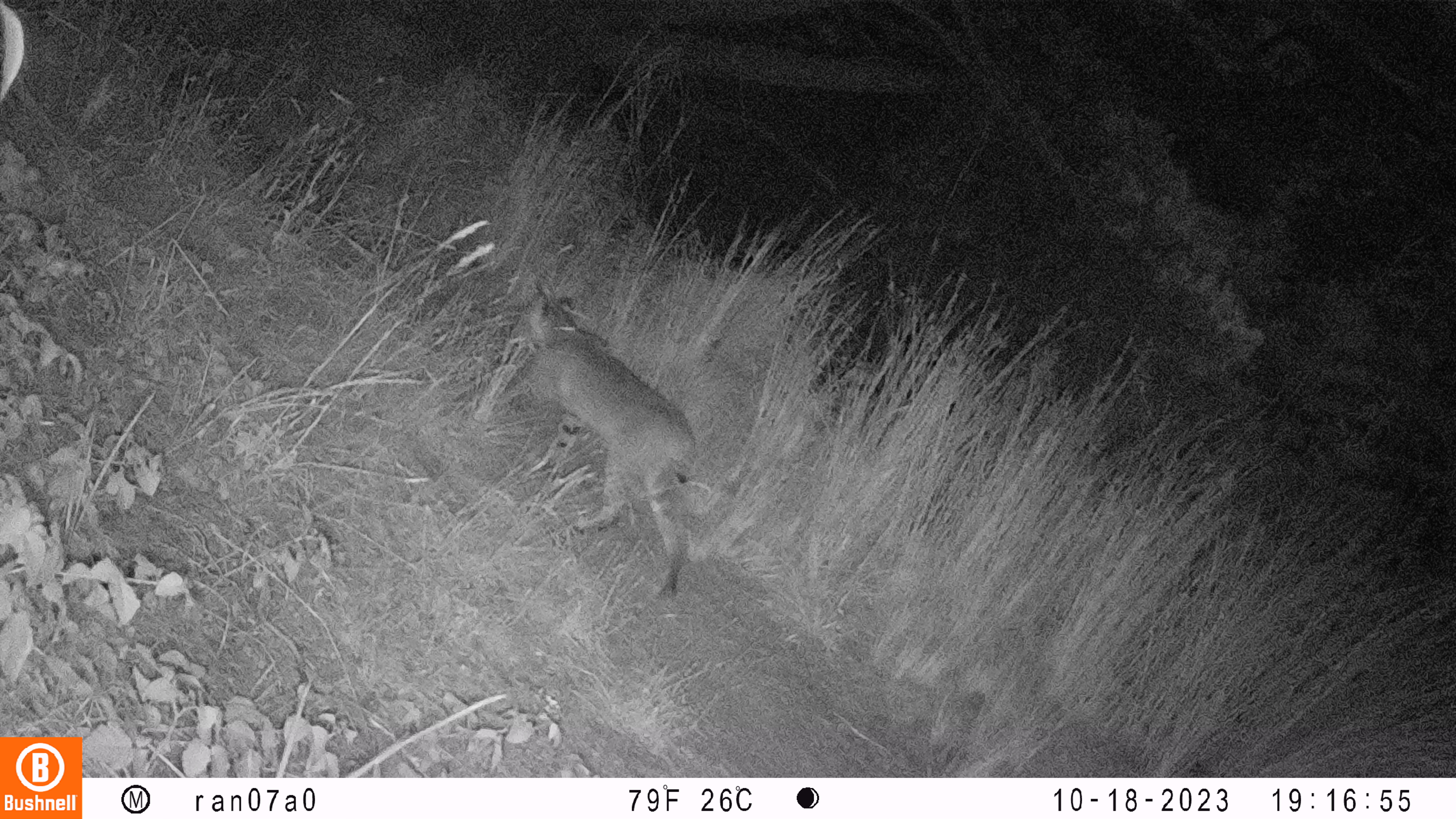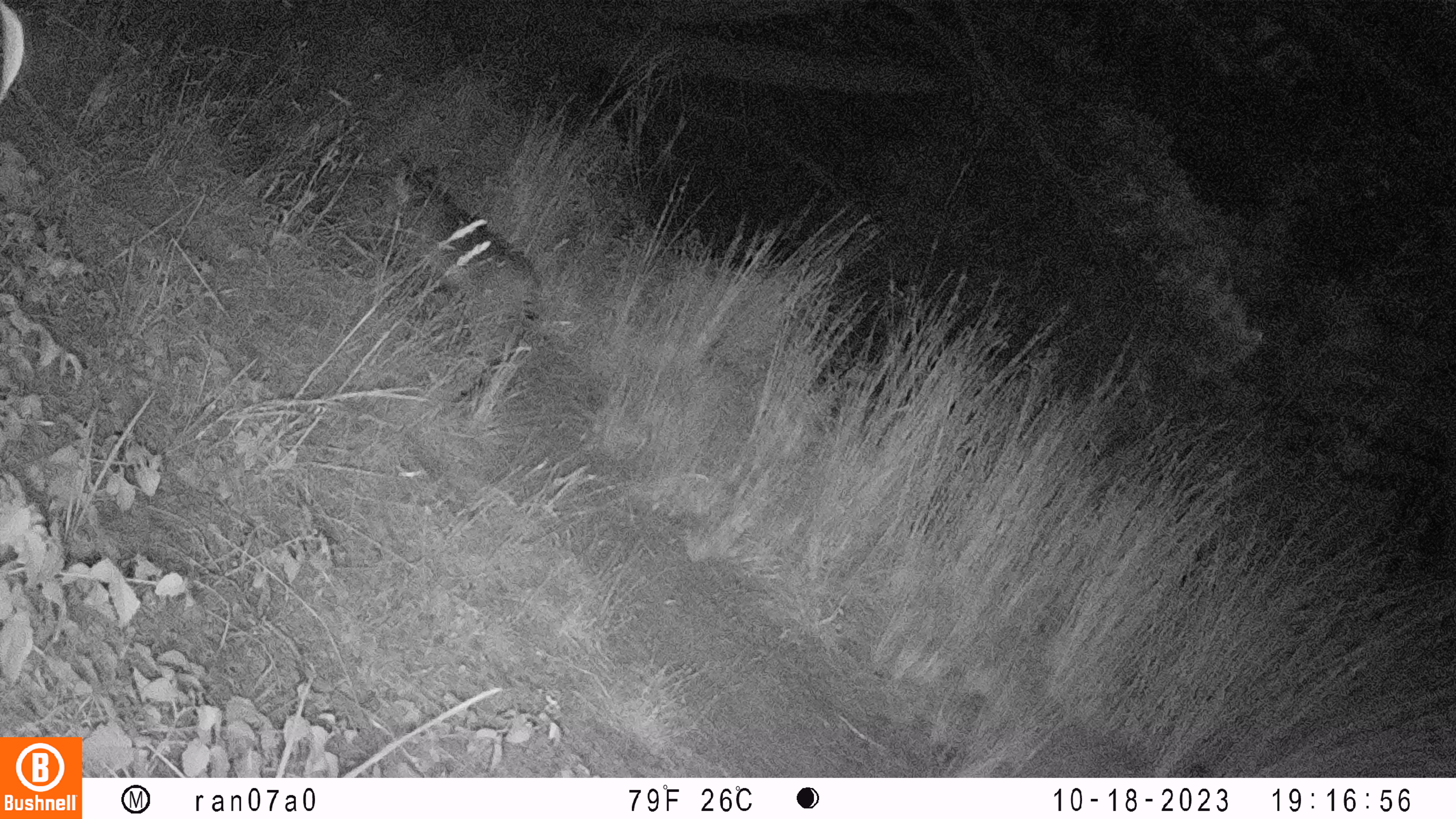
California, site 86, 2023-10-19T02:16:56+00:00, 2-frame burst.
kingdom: Animalia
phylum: Chordata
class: Mammalia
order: Carnivora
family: Felidae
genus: Lynx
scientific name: Lynx rufus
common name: bobcat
Bobcat (Lynx rufus).